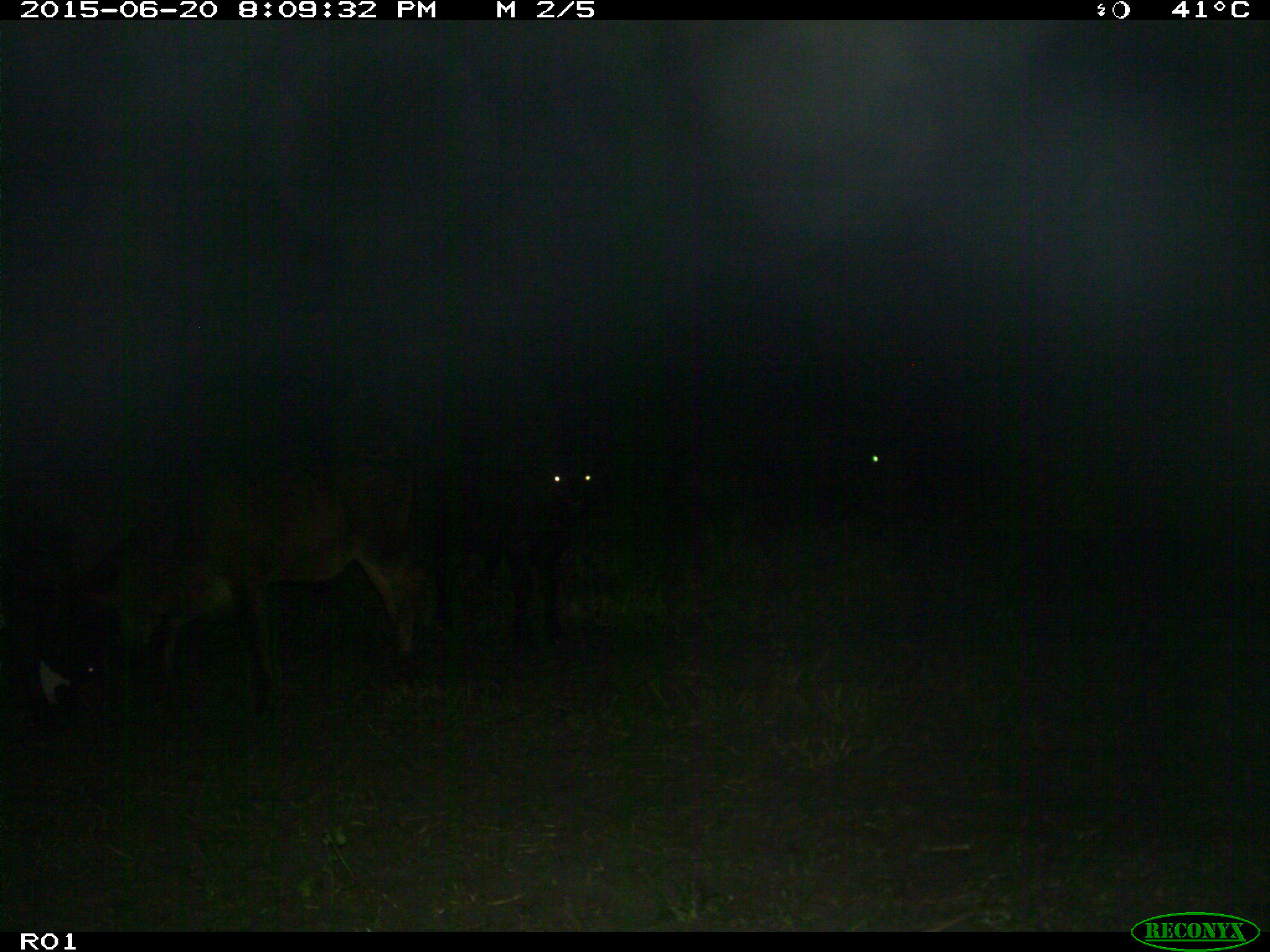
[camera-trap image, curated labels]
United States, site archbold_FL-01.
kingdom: Animalia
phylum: Chordata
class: Mammalia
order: Artiodactyla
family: Bovidae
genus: Bos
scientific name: Bos taurus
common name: domestic cow